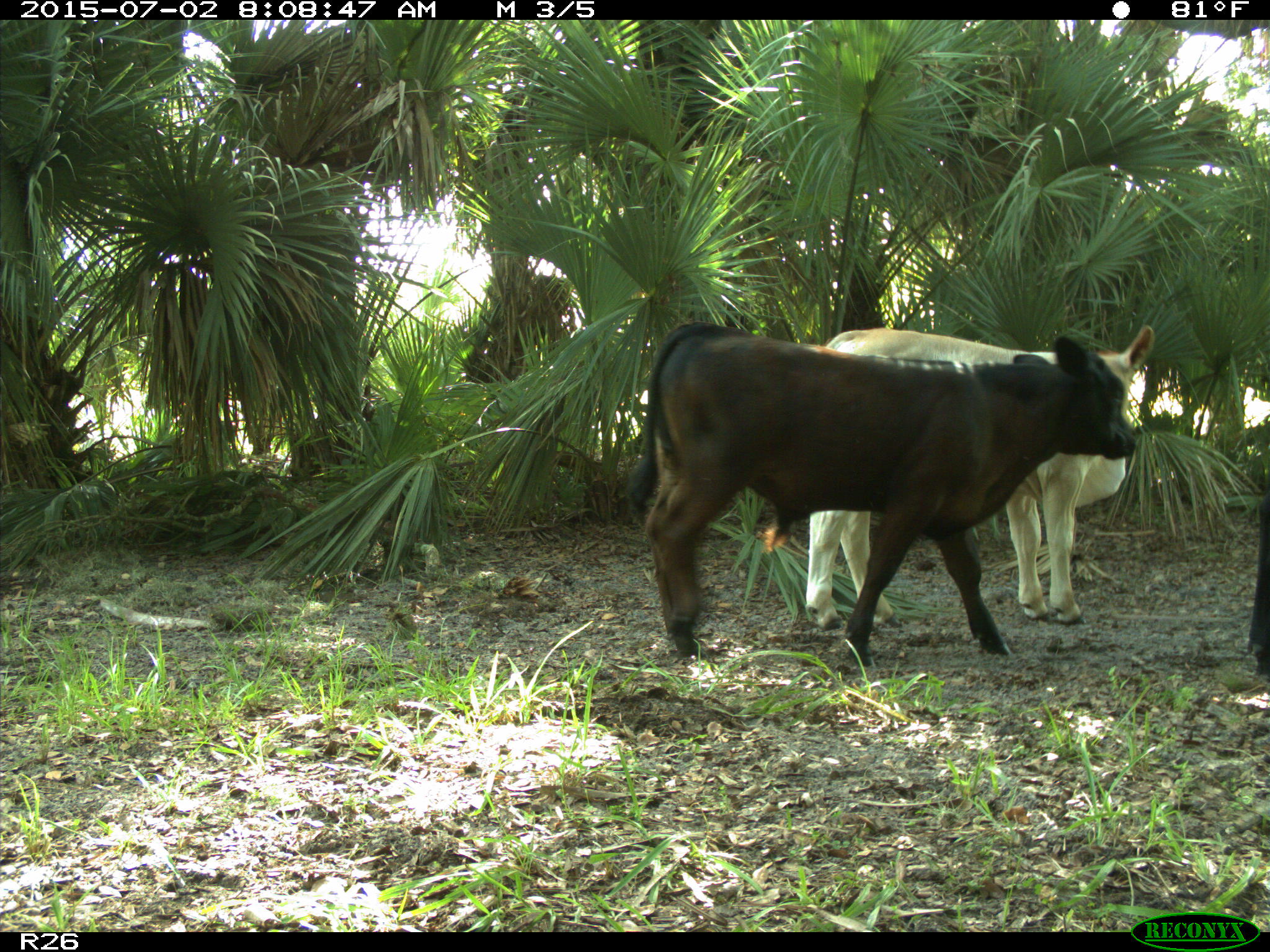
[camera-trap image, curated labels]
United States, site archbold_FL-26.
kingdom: Animalia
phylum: Chordata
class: Mammalia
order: Artiodactyla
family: Bovidae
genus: Bos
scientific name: Bos taurus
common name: domestic cow